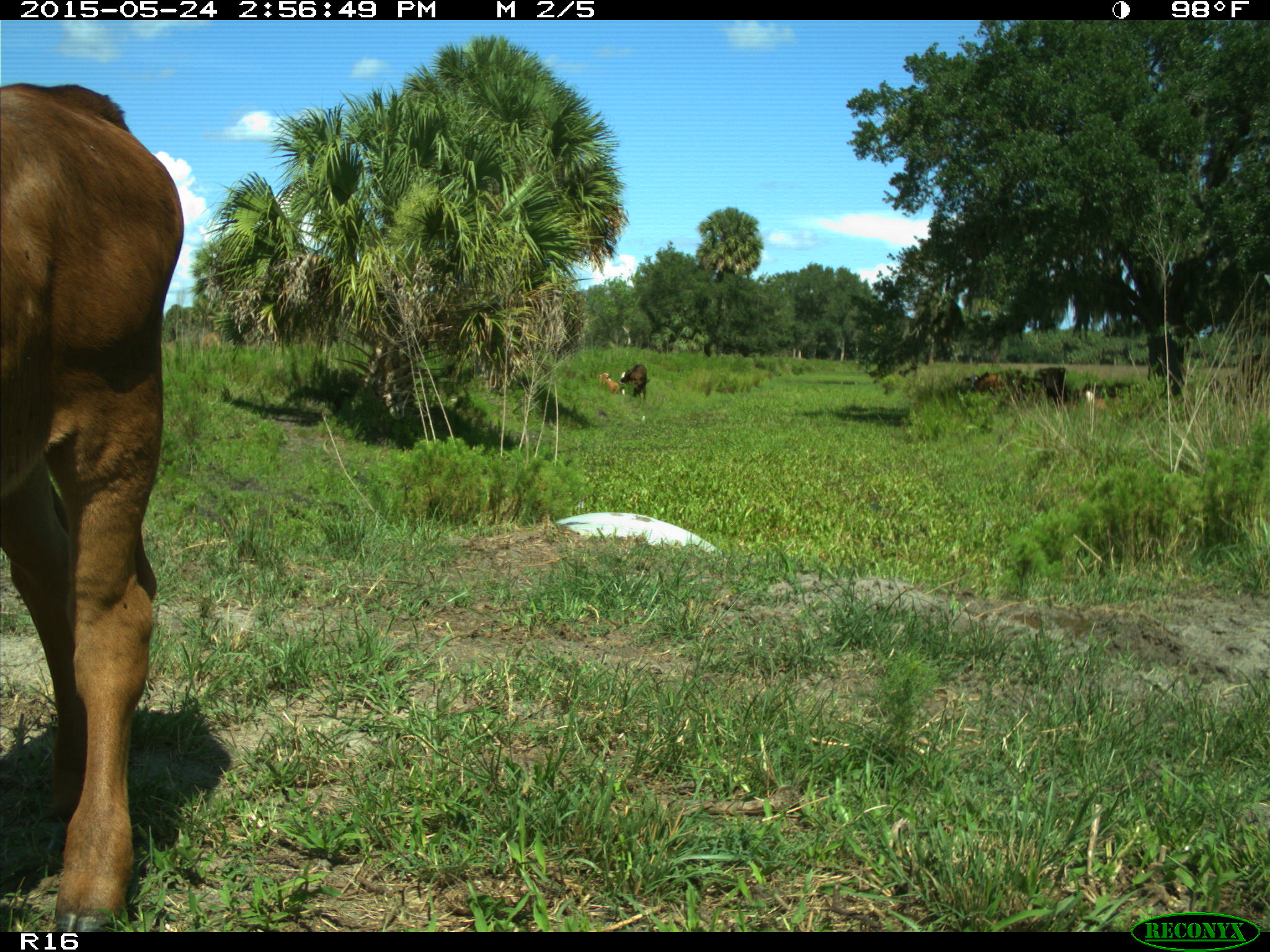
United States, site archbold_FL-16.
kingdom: Animalia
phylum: Chordata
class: Mammalia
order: Artiodactyla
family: Bovidae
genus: Bos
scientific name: Bos taurus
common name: domestic cow